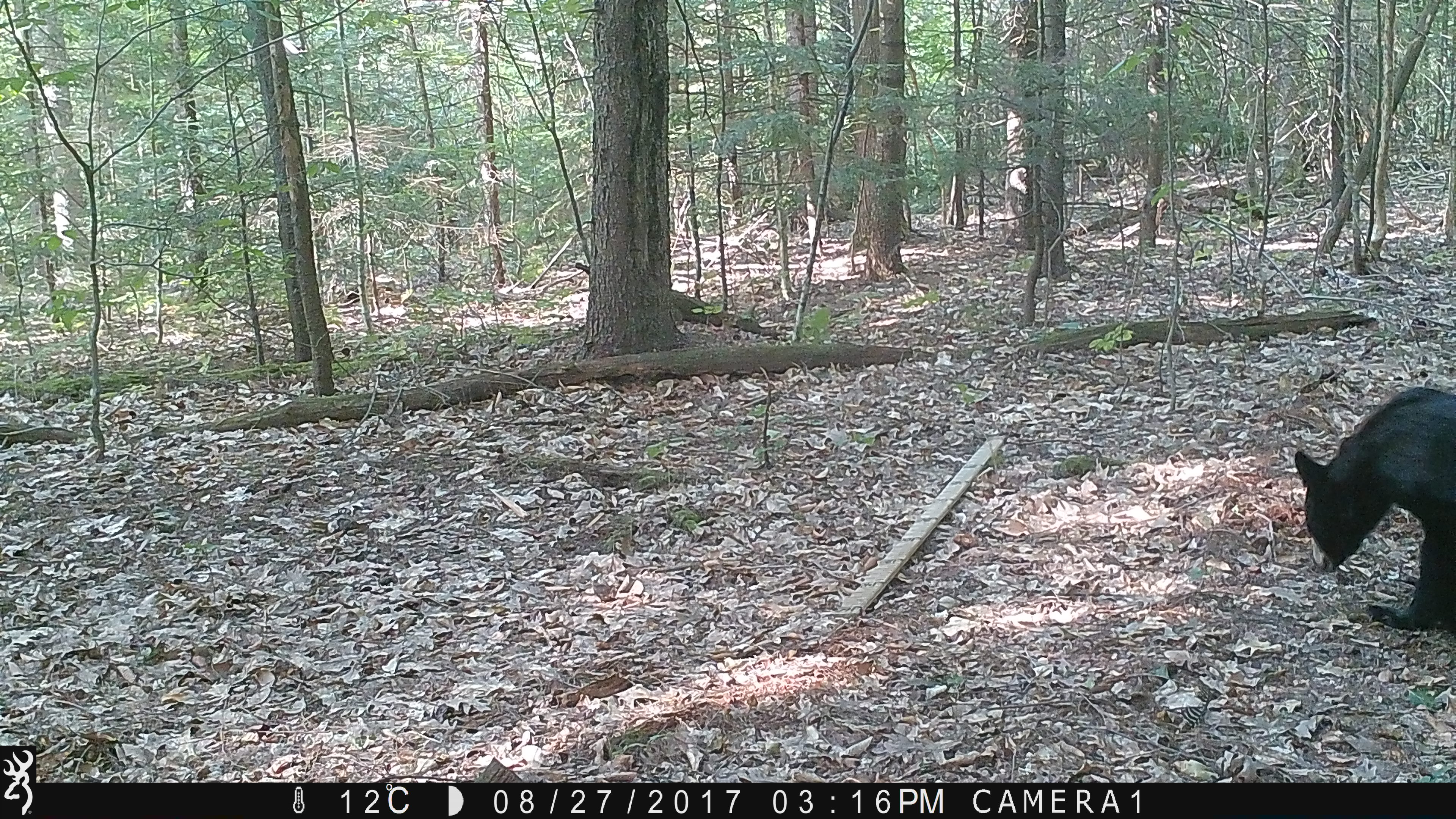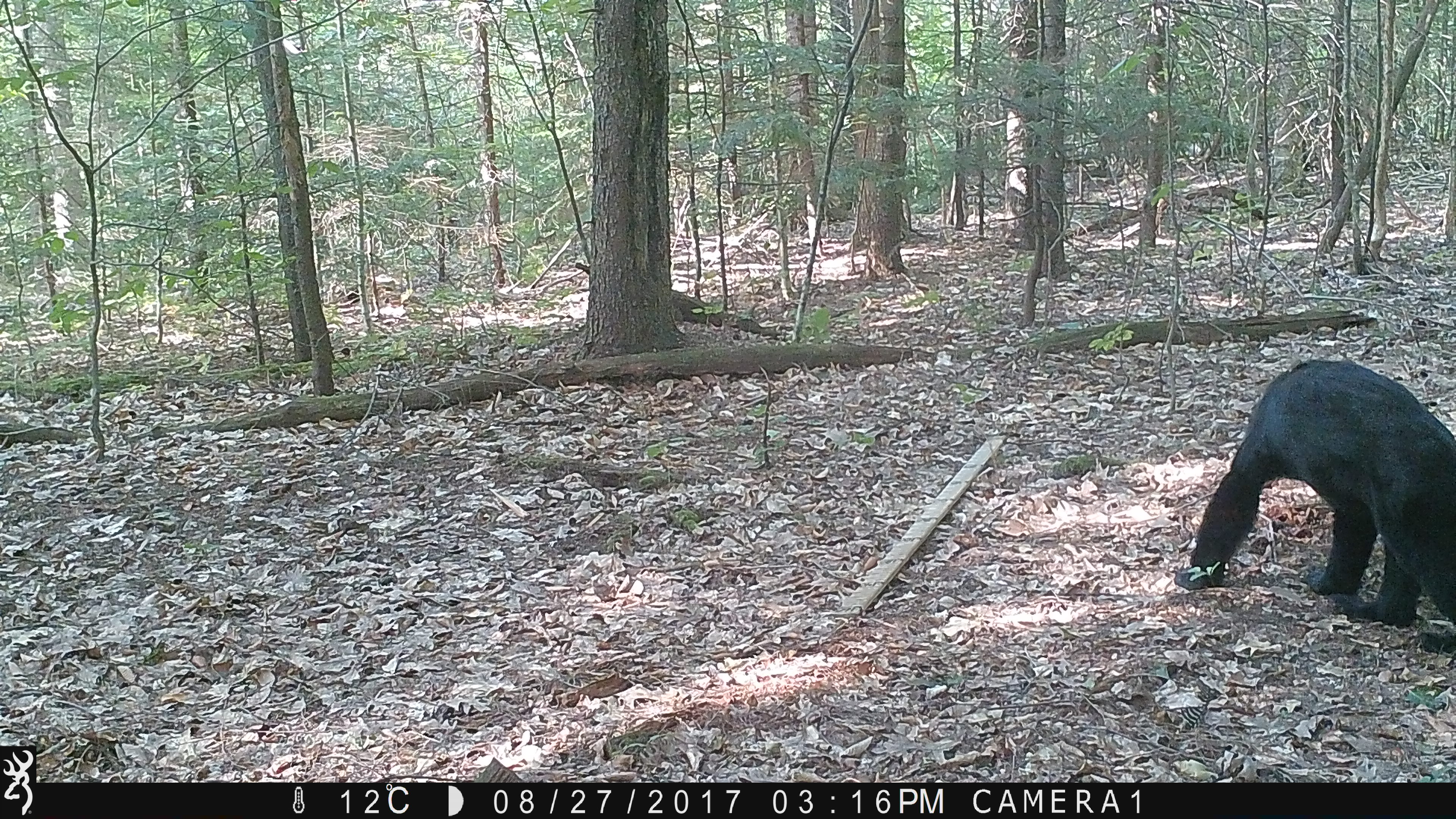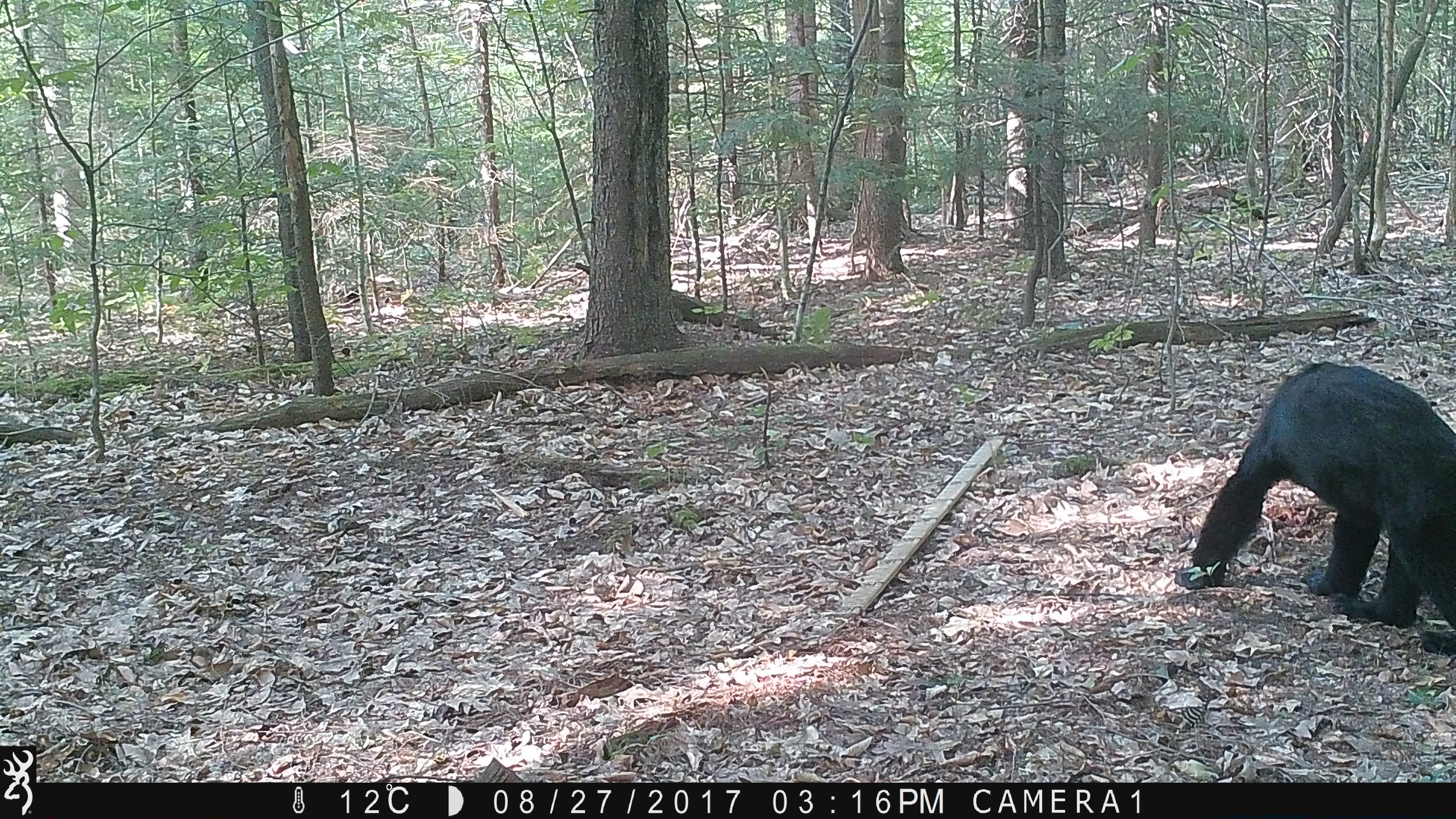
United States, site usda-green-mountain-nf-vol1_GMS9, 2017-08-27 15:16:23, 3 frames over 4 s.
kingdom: Animalia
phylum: Chordata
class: Mammalia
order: Carnivora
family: Ursidae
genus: Ursus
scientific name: Ursus americanus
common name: black bear